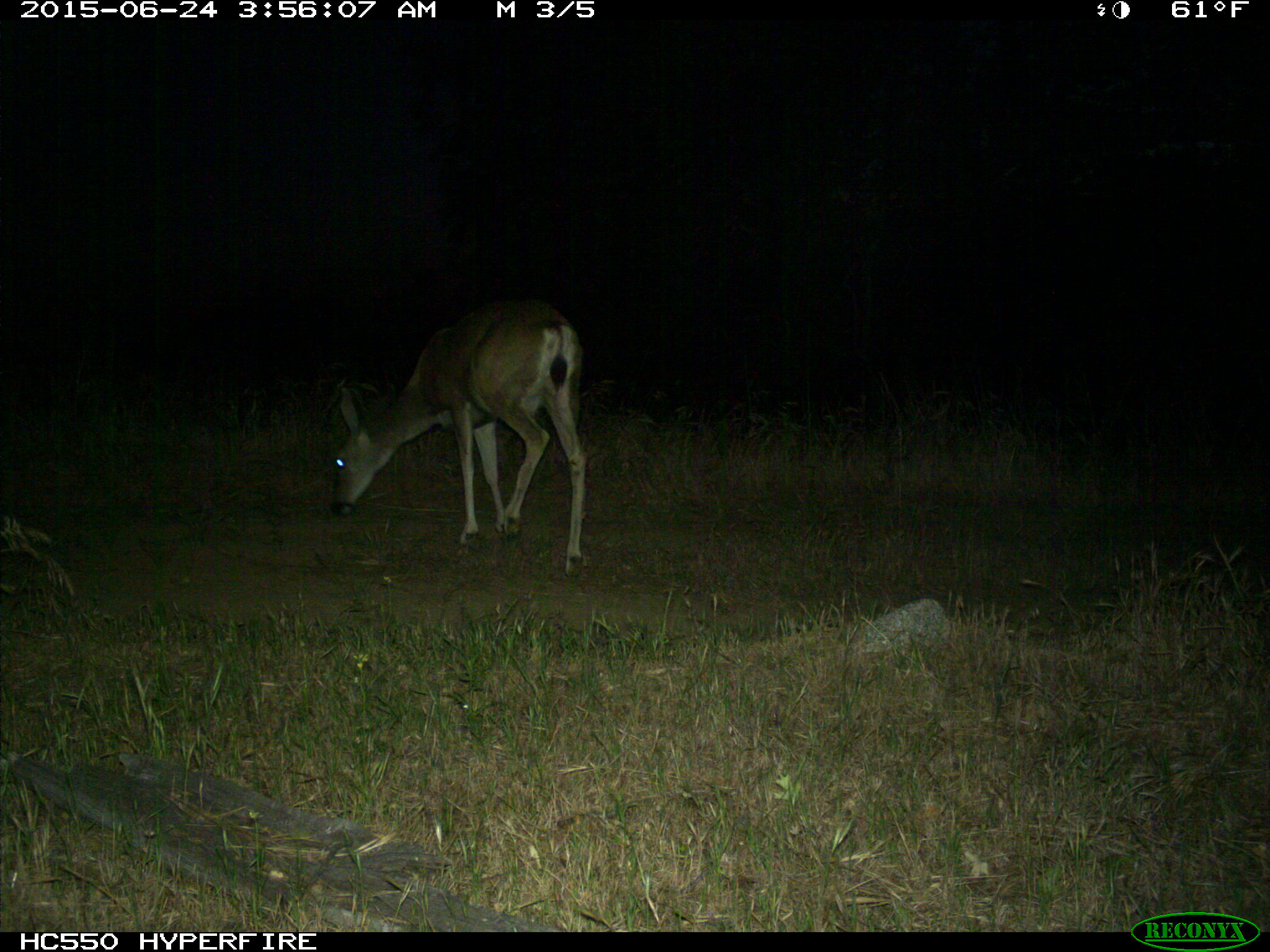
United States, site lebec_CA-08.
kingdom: Animalia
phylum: Chordata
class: Mammalia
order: Artiodactyla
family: Cervidae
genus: Odocoileus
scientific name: Odocoileus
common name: deer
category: unidentified deer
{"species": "unidentified deer (deer) (Odocoileus)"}